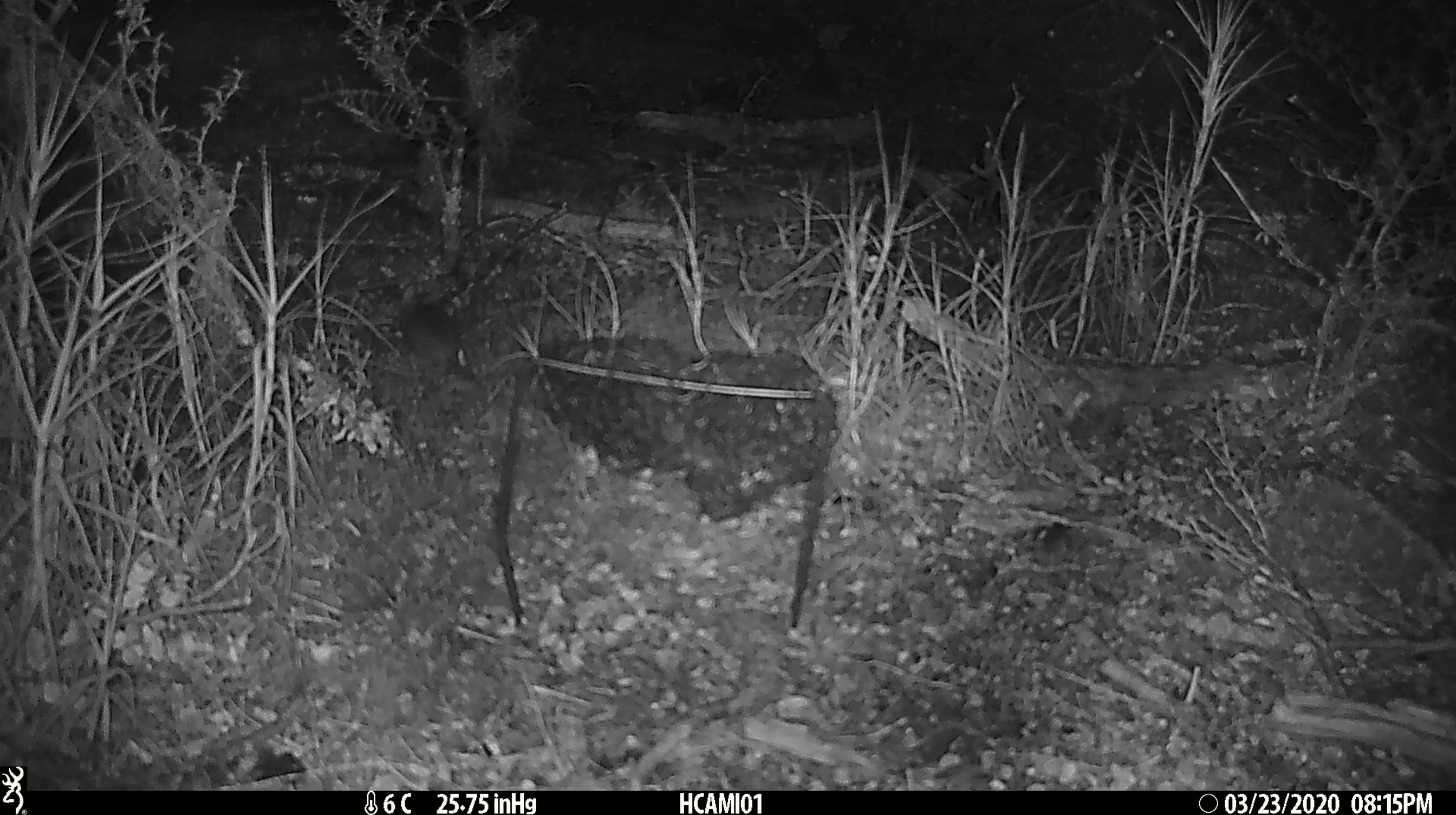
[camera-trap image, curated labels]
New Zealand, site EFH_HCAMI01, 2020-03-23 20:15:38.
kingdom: Animalia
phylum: Chordata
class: Mammalia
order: Rodentia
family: Muridae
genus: Mus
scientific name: Mus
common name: mouse